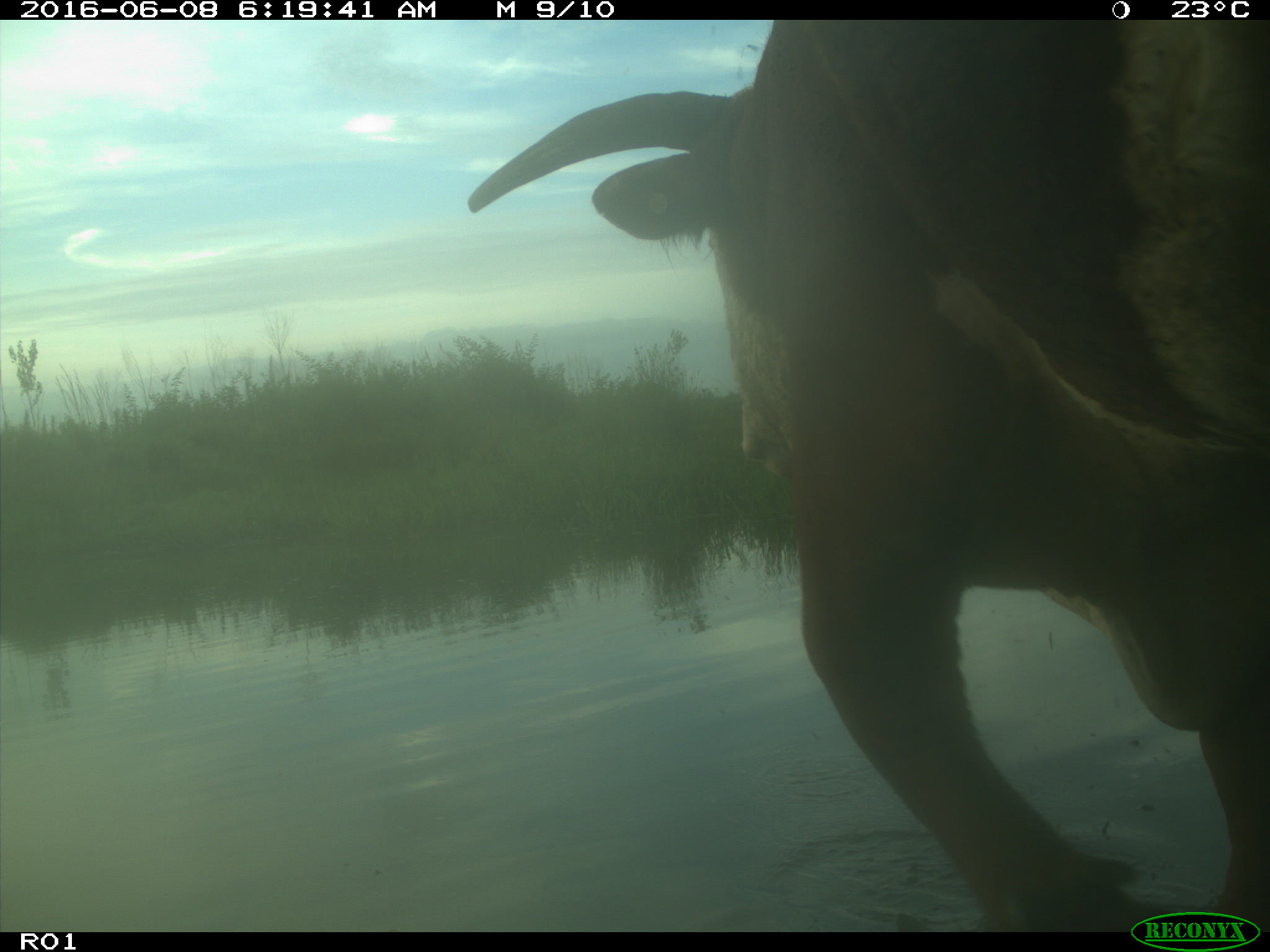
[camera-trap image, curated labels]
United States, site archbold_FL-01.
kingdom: Animalia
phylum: Chordata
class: Mammalia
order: Artiodactyla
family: Bovidae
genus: Bos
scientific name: Bos taurus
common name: domestic cow